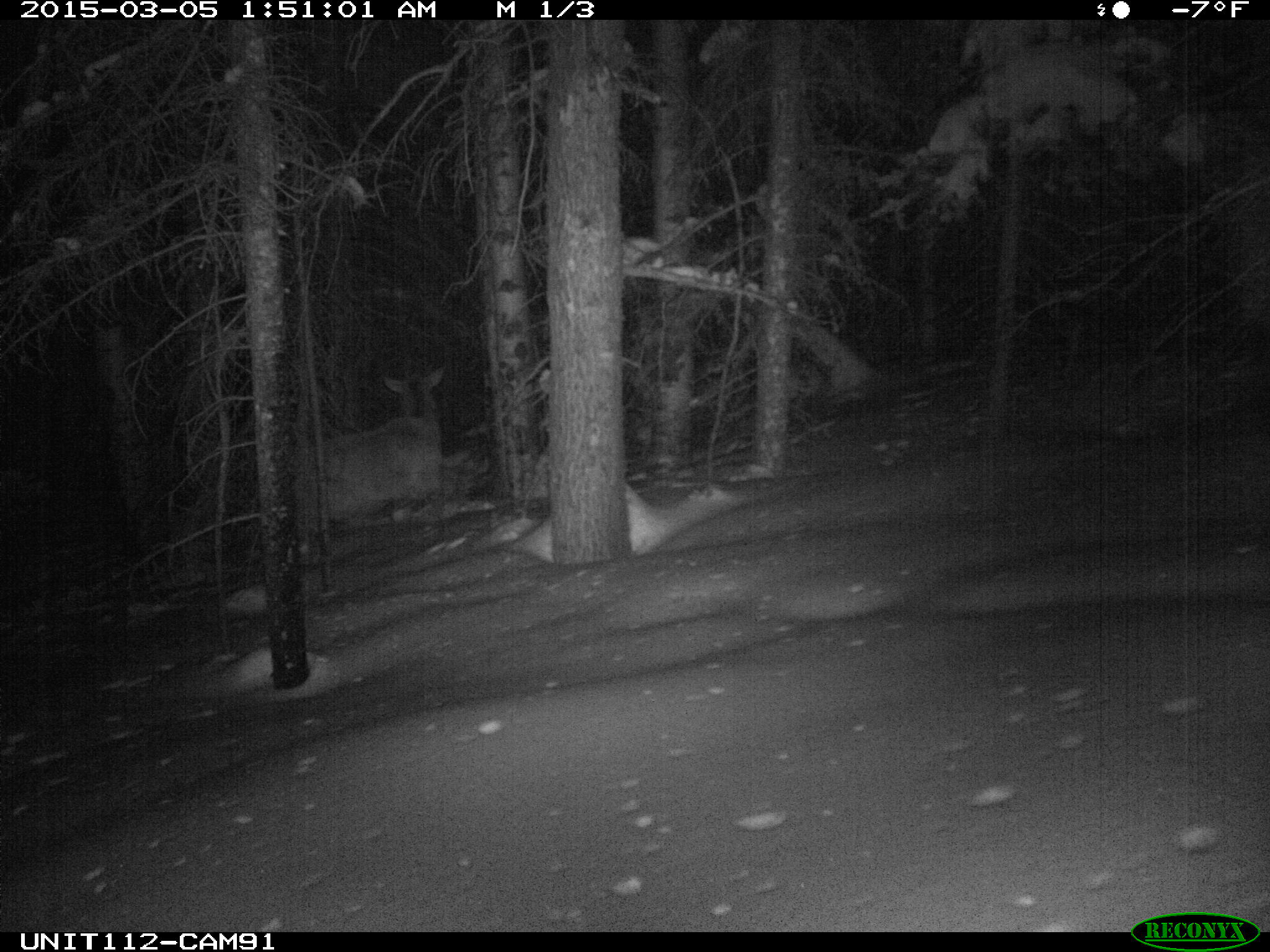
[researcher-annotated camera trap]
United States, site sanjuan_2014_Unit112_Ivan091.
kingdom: Animalia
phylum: Chordata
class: Mammalia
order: Artiodactyla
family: Cervidae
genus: Cervus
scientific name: Cervus elaphus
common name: red deer